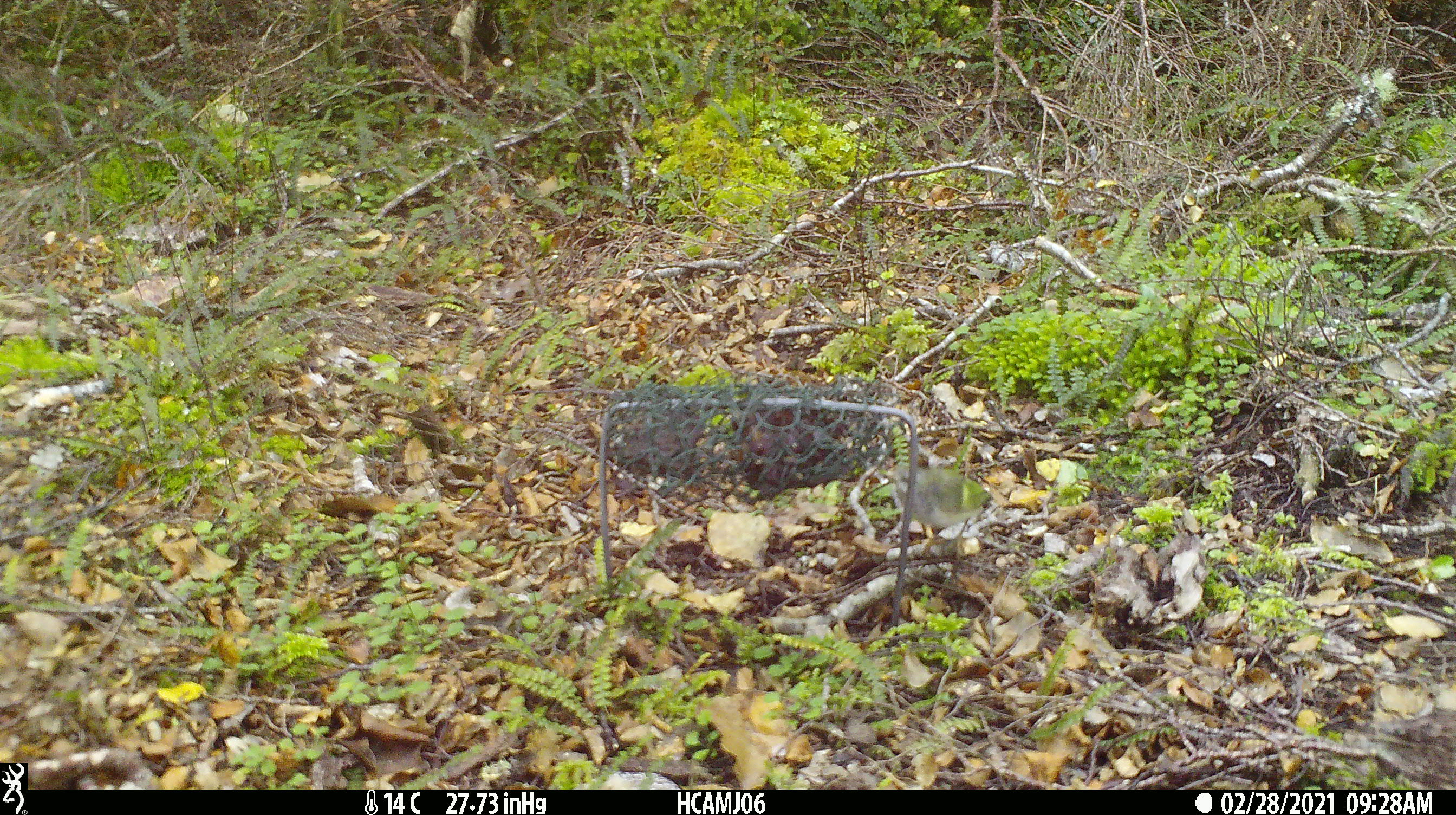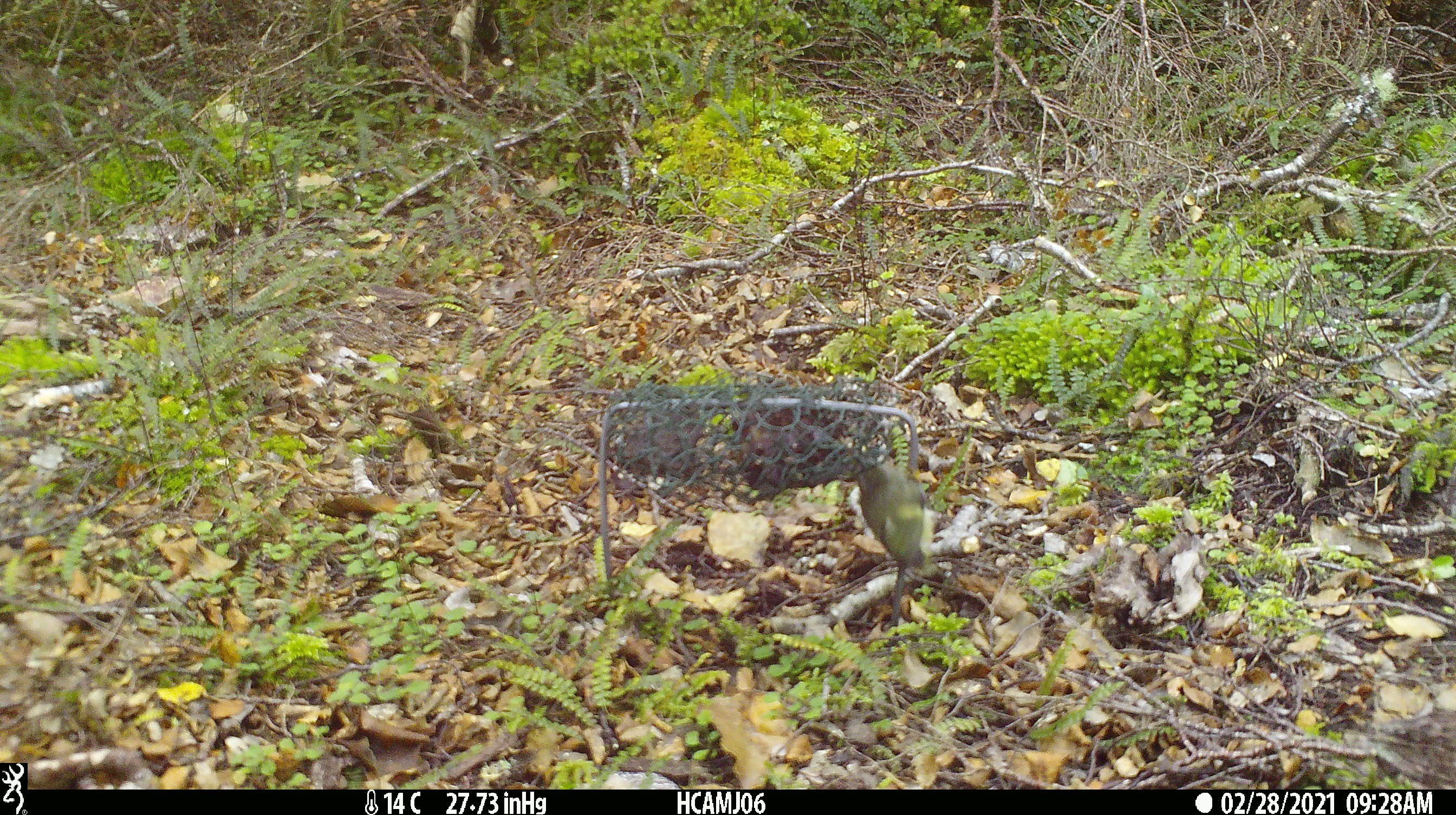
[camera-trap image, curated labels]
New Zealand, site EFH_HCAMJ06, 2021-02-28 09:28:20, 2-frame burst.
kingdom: Animalia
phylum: Chordata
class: Aves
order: Passeriformes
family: Acanthisittidae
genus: Acanthisitta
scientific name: Acanthisitta chloris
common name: rifleman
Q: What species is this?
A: Rifleman (Acanthisitta chloris).